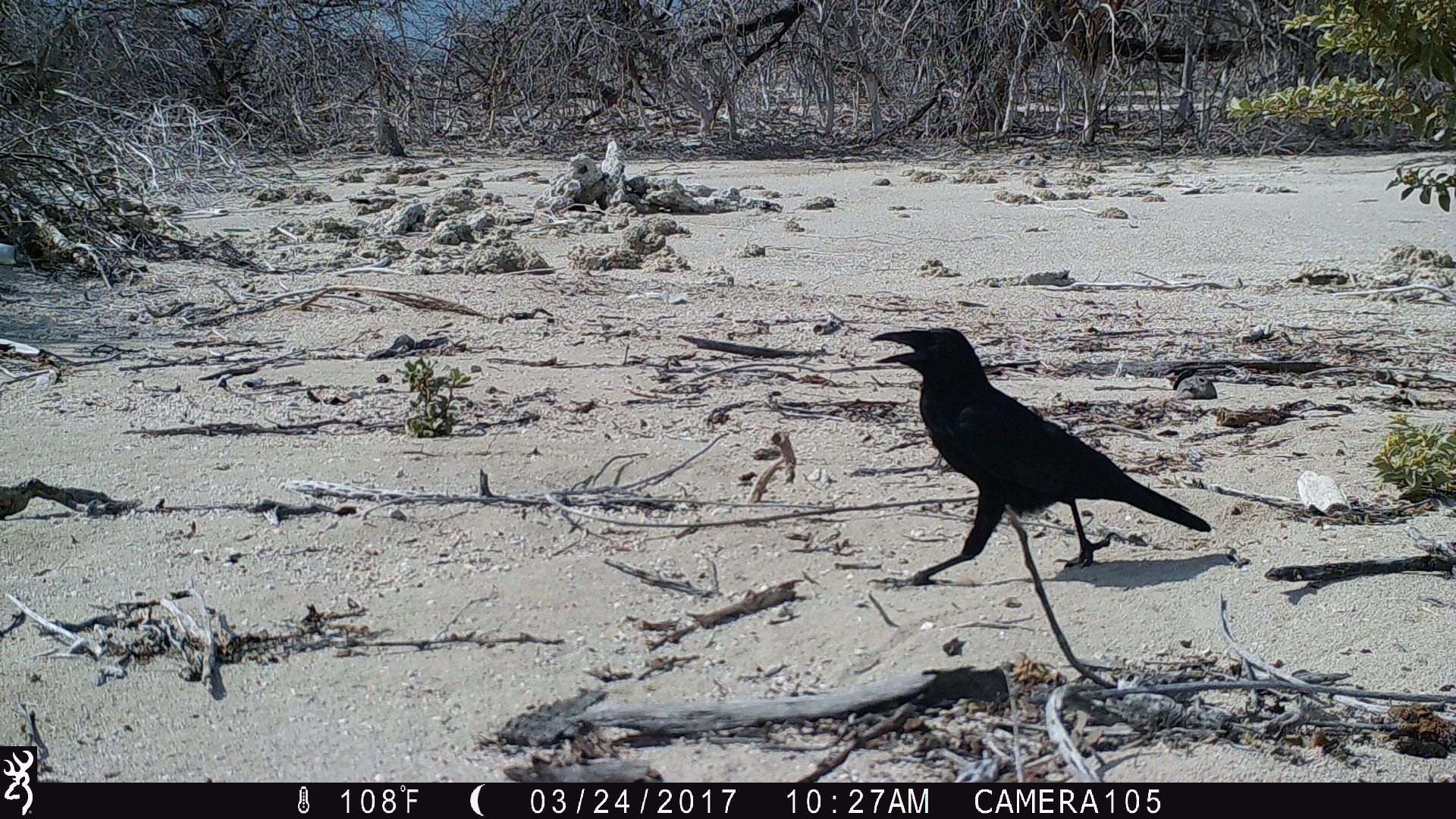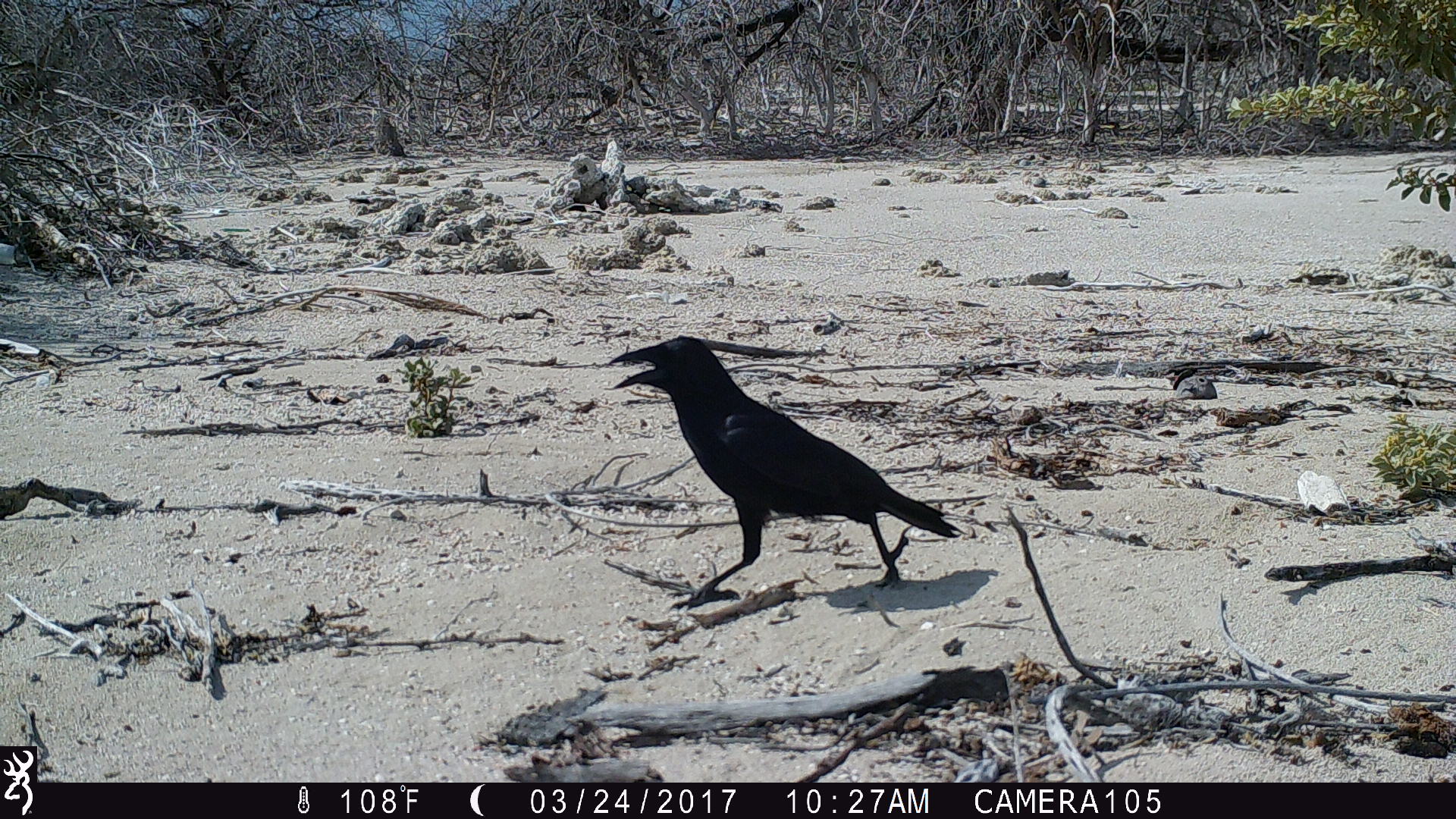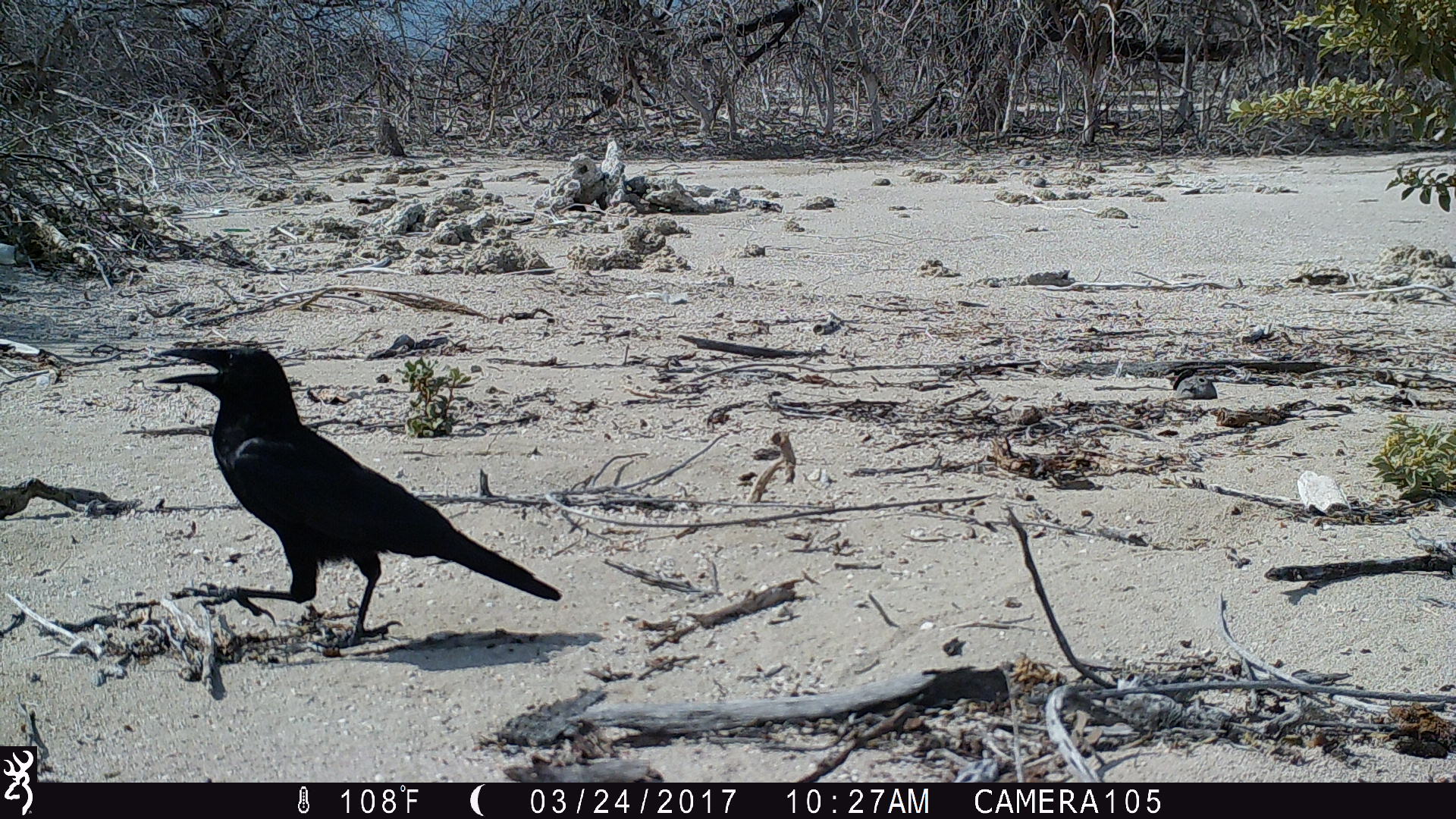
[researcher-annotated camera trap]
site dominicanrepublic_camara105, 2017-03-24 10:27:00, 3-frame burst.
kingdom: Animalia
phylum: Chordata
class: Aves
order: Passeriformes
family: Corvidae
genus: Corvus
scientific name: Corvus corax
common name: raven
Raven (Corvus corax).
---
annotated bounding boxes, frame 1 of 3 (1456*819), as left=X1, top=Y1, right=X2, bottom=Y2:
raven: left=862, top=325, right=1213, bottom=589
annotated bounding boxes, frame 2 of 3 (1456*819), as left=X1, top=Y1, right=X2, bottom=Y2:
raven: left=585, top=335, right=959, bottom=614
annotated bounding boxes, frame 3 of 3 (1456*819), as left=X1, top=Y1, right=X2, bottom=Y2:
raven: left=132, top=346, right=559, bottom=639